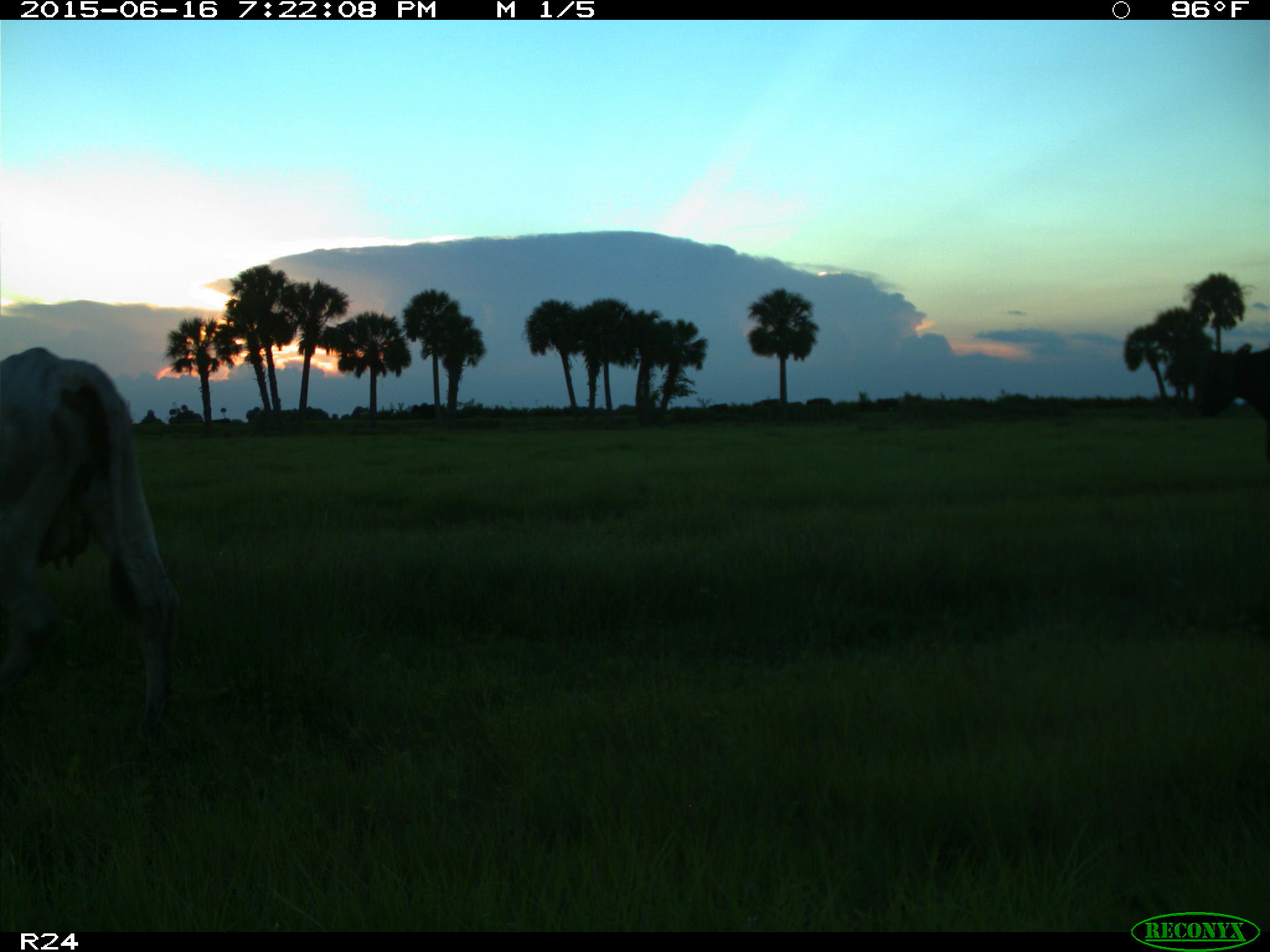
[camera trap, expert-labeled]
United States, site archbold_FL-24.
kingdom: Animalia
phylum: Chordata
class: Mammalia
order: Artiodactyla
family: Bovidae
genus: Bos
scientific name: Bos taurus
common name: domestic cow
Bos taurus (domestic cow).